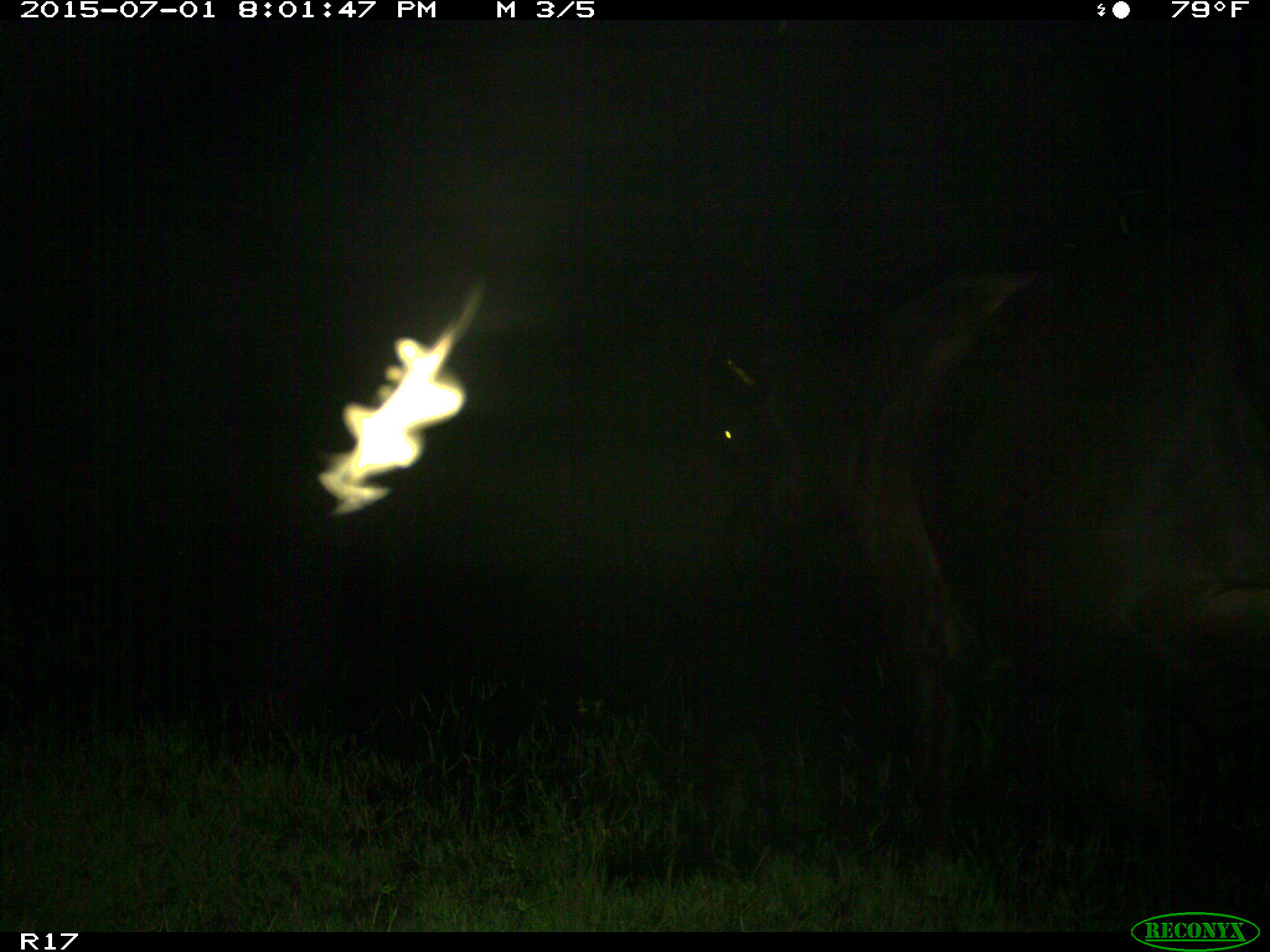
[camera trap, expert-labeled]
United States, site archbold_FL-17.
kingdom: Animalia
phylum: Chordata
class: Mammalia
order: Artiodactyla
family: Bovidae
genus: Bos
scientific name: Bos taurus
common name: domestic cow